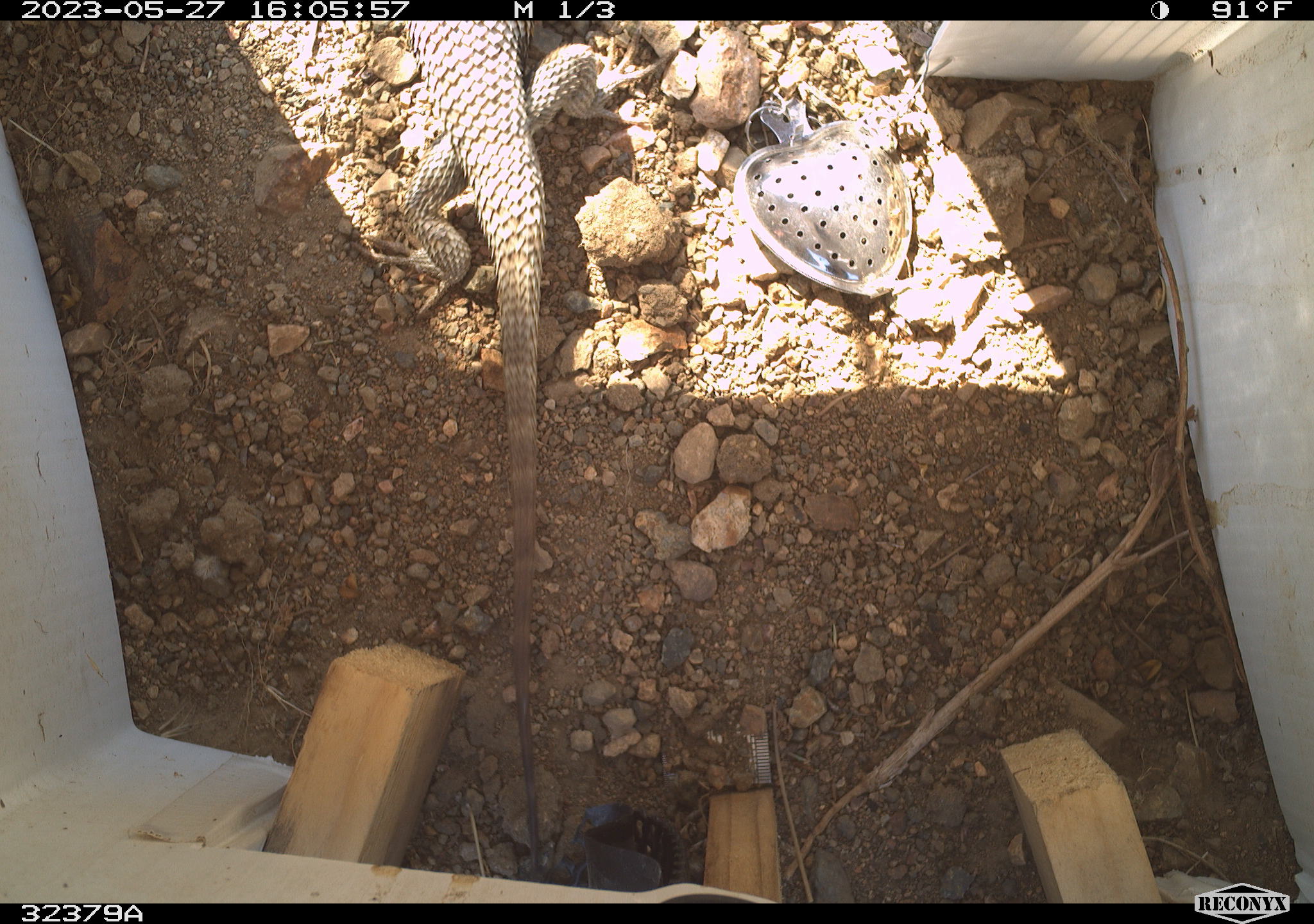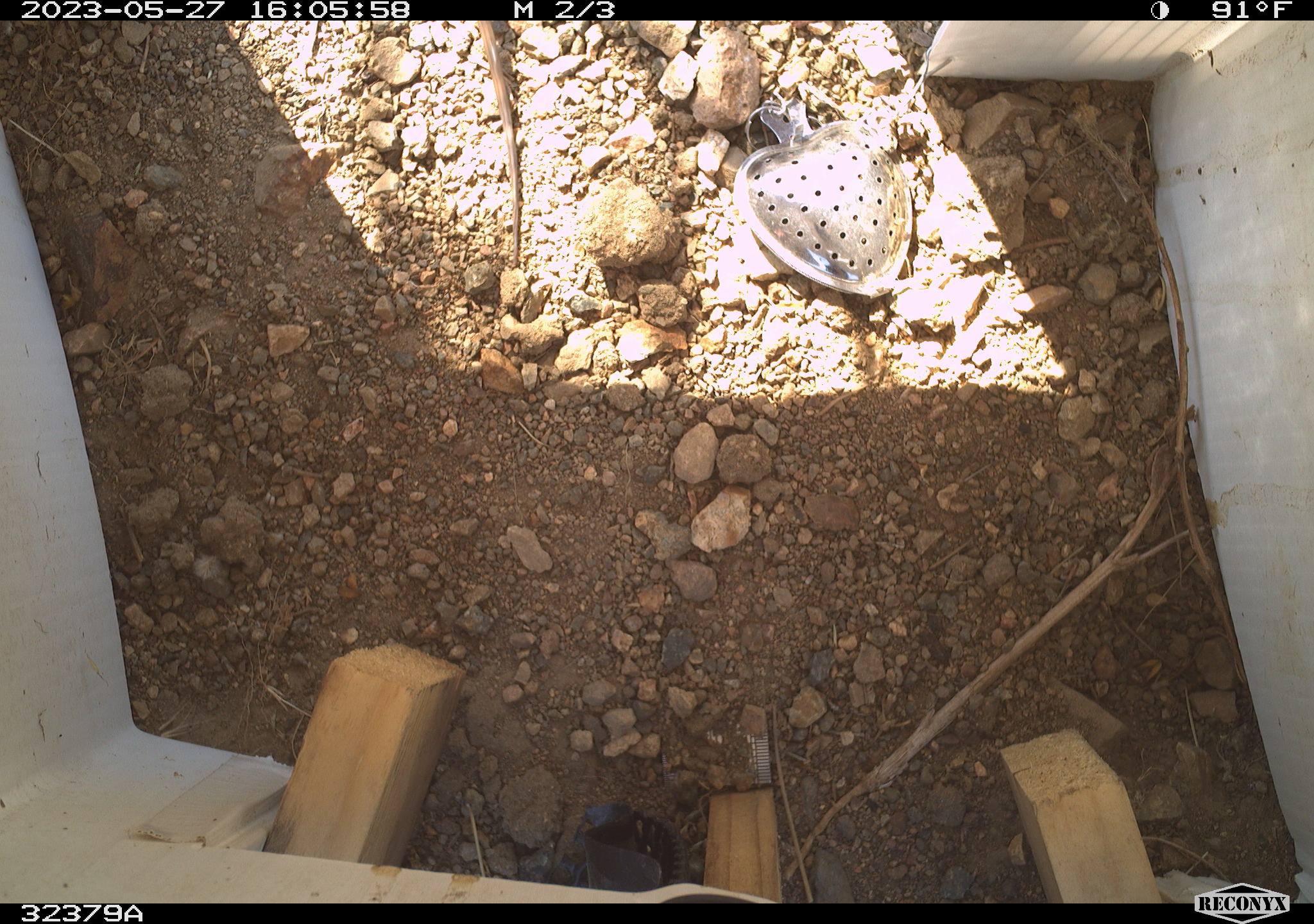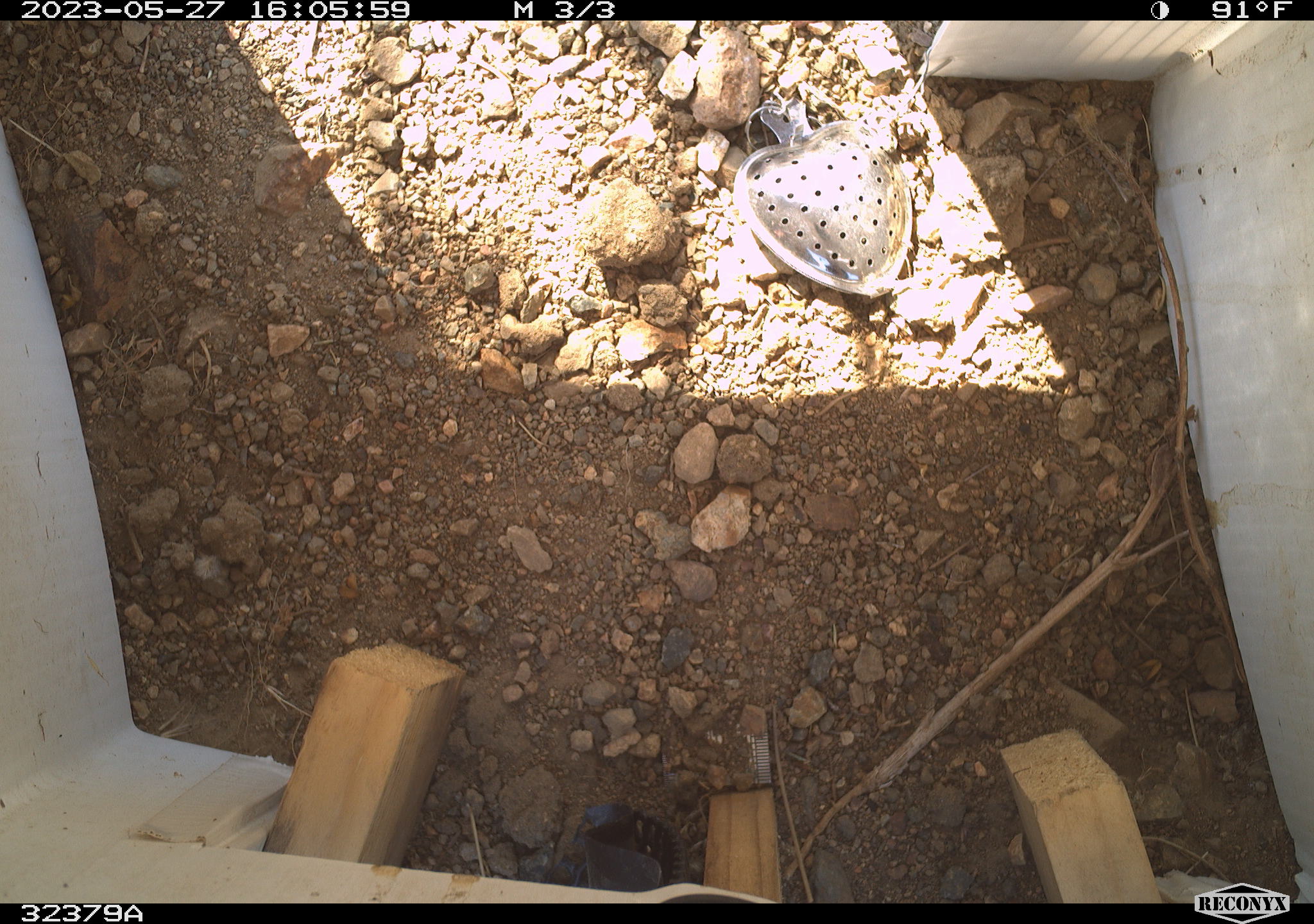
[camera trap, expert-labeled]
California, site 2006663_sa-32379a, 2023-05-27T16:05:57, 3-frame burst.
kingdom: Animalia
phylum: Chordata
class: Reptilia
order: Squamata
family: Phrynosomatidae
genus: Sceloporus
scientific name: Sceloporus uniformis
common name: yellow-backed spiny lizard